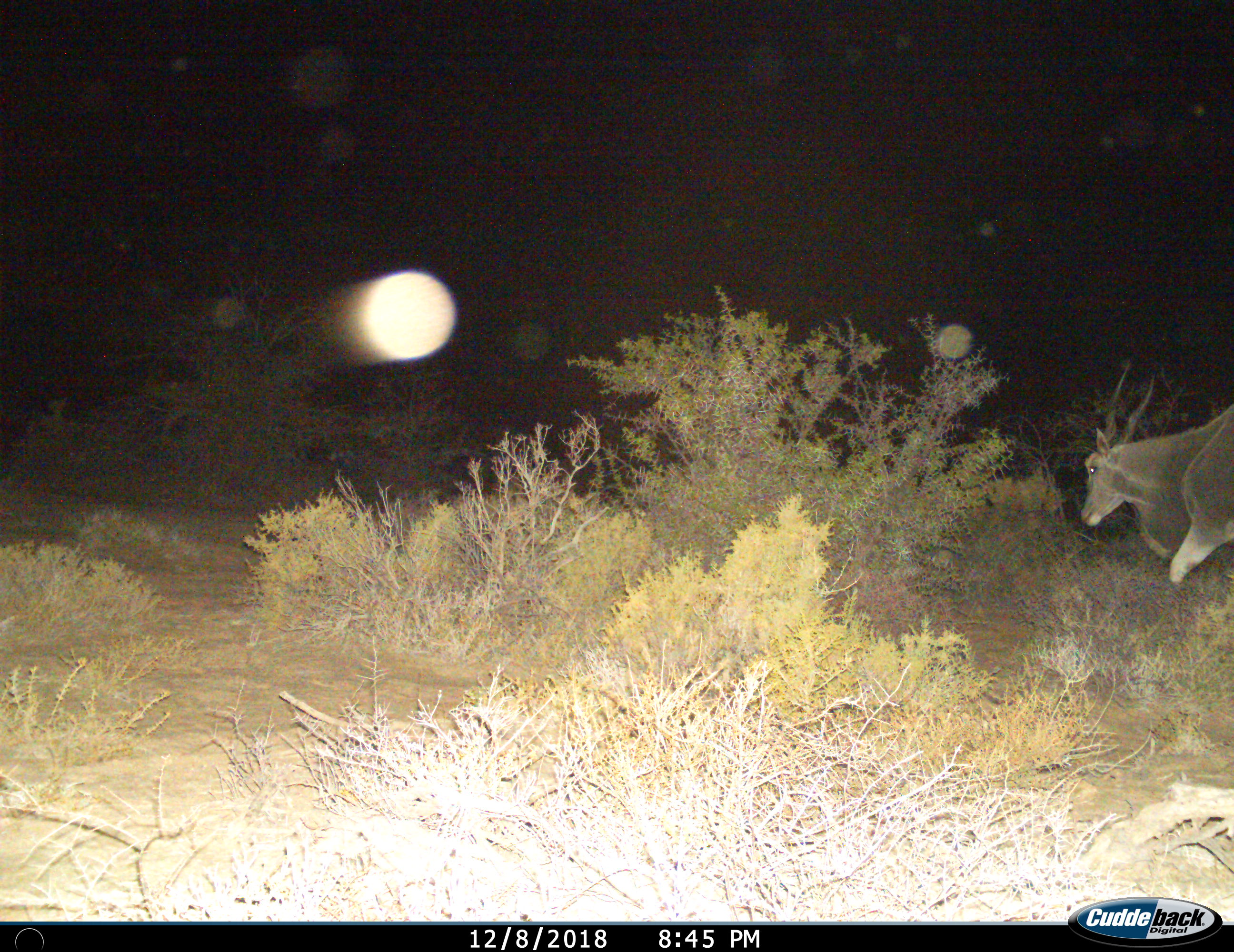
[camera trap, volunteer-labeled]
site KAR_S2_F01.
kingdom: Animalia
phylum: Chordata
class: Mammalia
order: Artiodactyla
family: Bovidae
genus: Tragelaphus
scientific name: Tragelaphus oryx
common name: eland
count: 1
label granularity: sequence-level